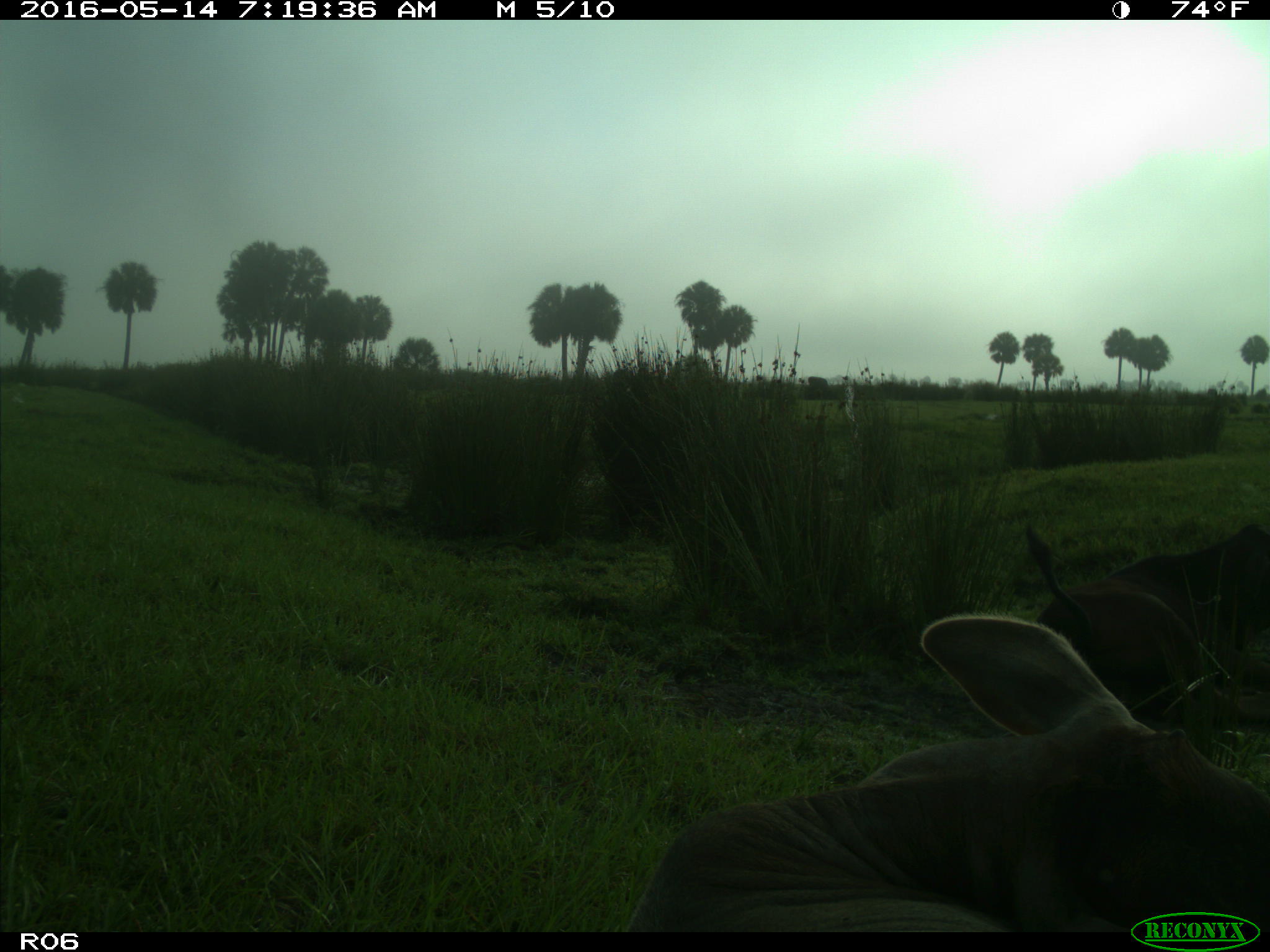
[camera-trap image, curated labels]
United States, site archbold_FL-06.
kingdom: Animalia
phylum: Chordata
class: Mammalia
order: Artiodactyla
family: Bovidae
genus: Bos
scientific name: Bos taurus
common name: domestic cow